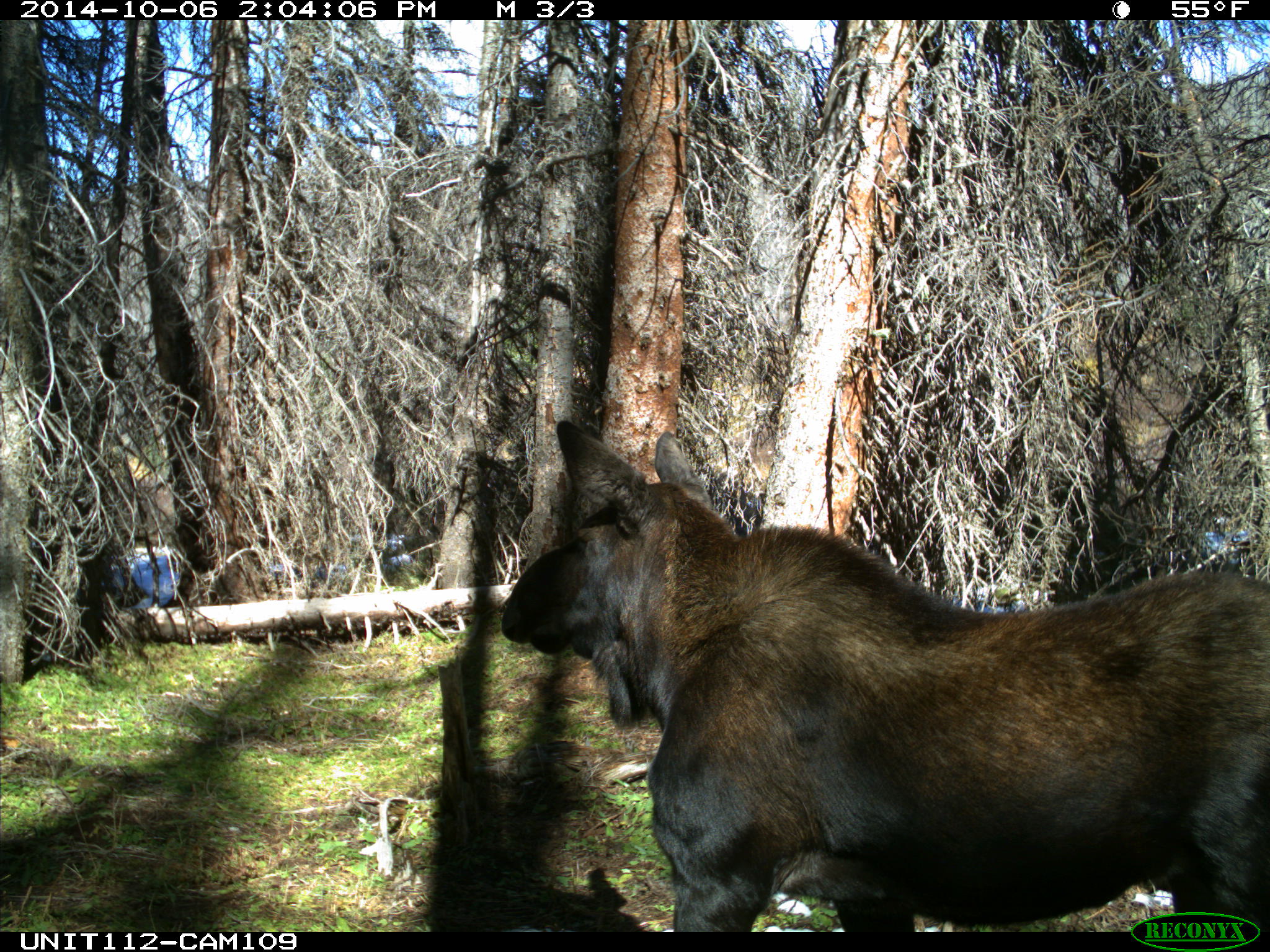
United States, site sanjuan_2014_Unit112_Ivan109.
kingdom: Animalia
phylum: Chordata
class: Mammalia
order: Artiodactyla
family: Cervidae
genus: Alces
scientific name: Alces alces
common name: moose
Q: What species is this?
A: Alces alces (moose).